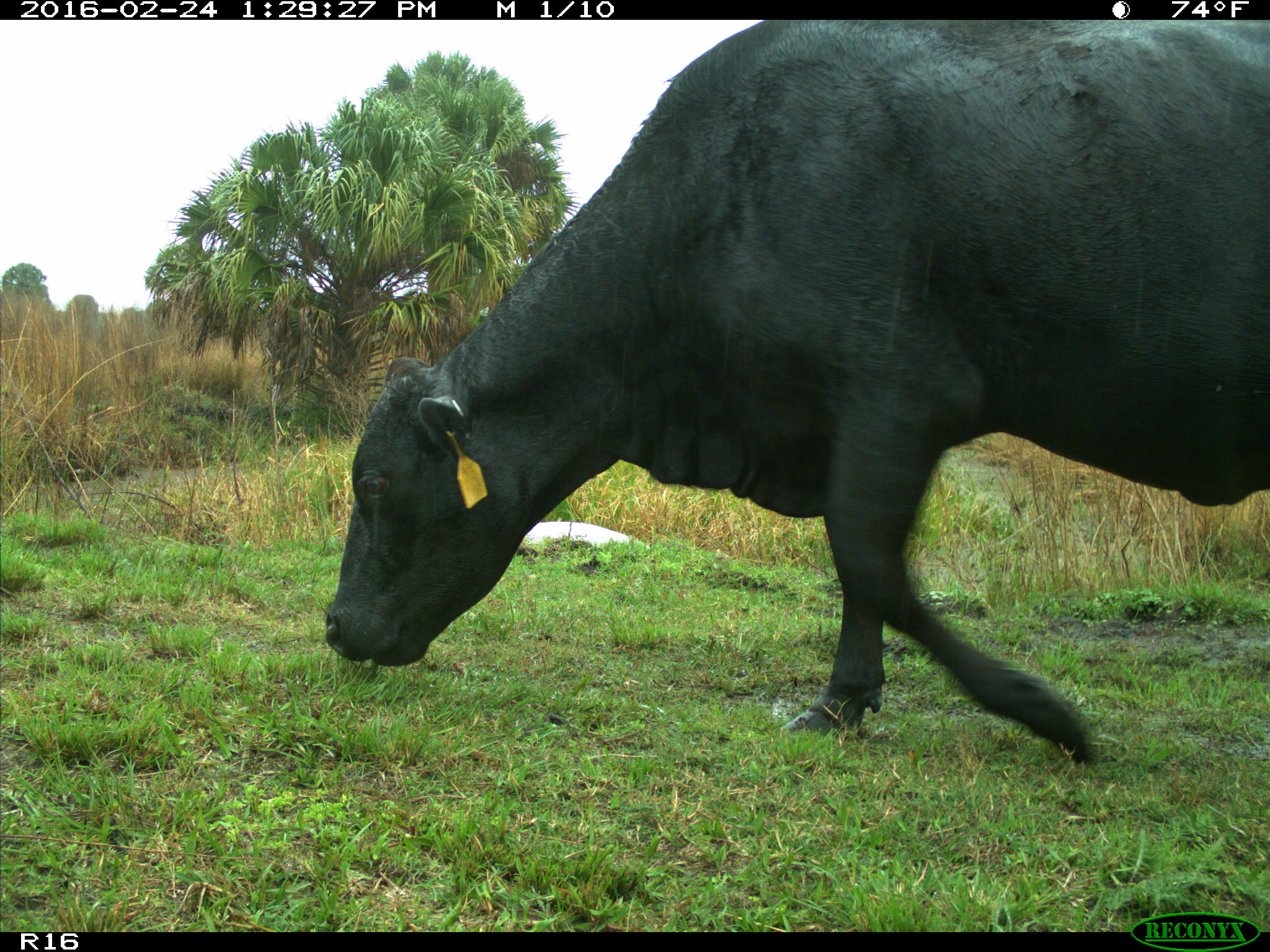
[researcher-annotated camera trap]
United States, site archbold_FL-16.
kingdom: Animalia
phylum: Chordata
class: Mammalia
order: Artiodactyla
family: Bovidae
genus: Bos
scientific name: Bos taurus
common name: domestic cow